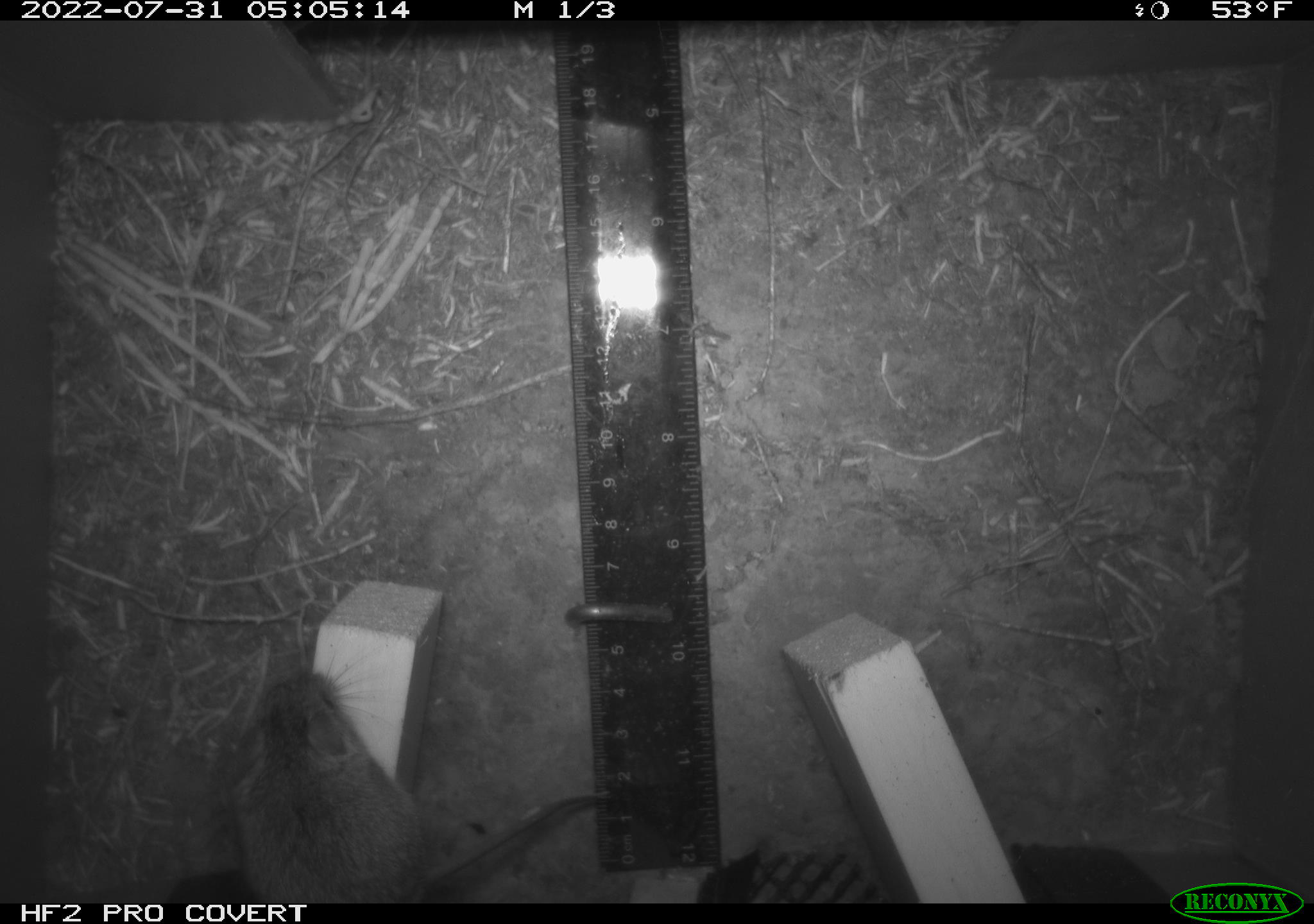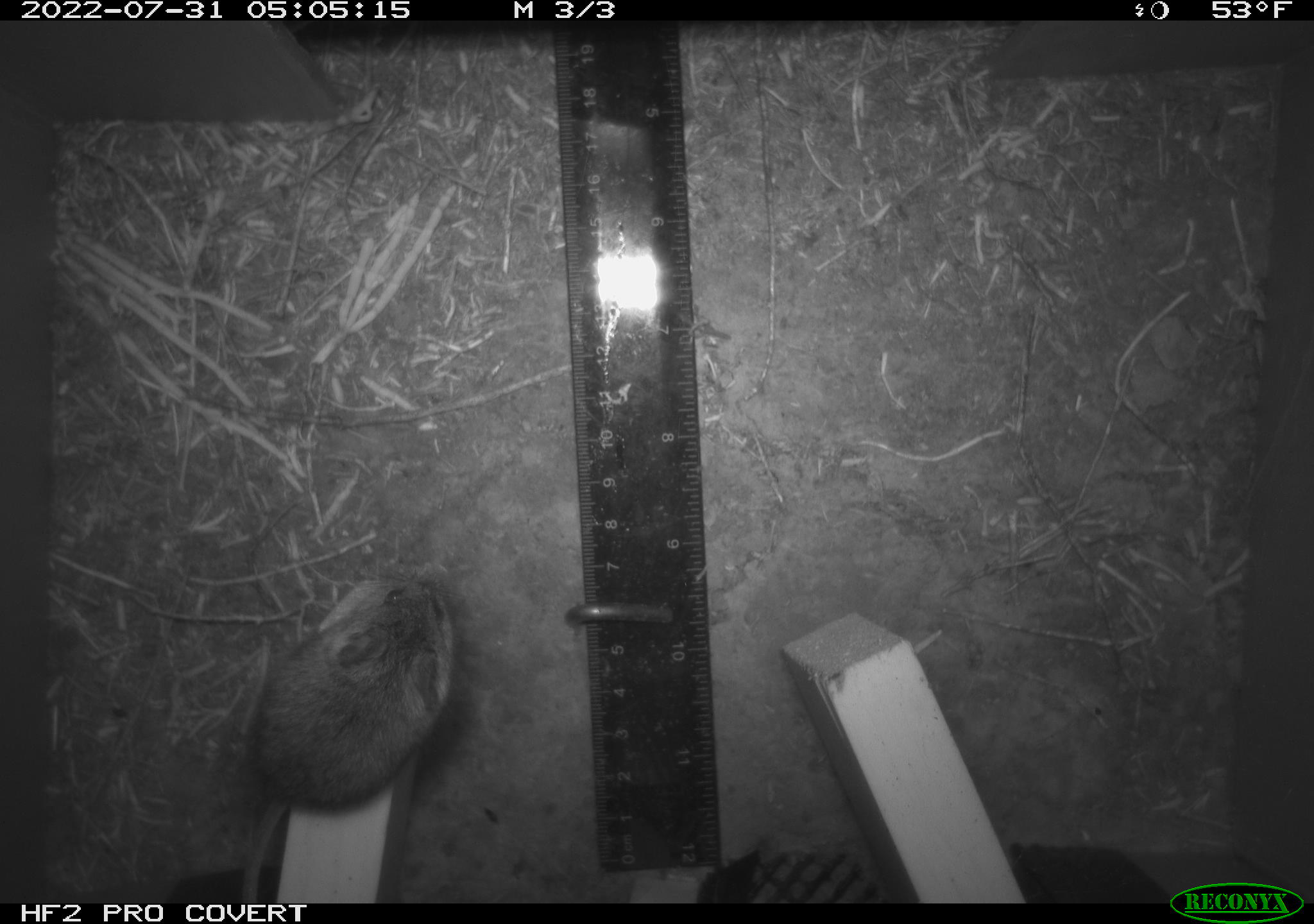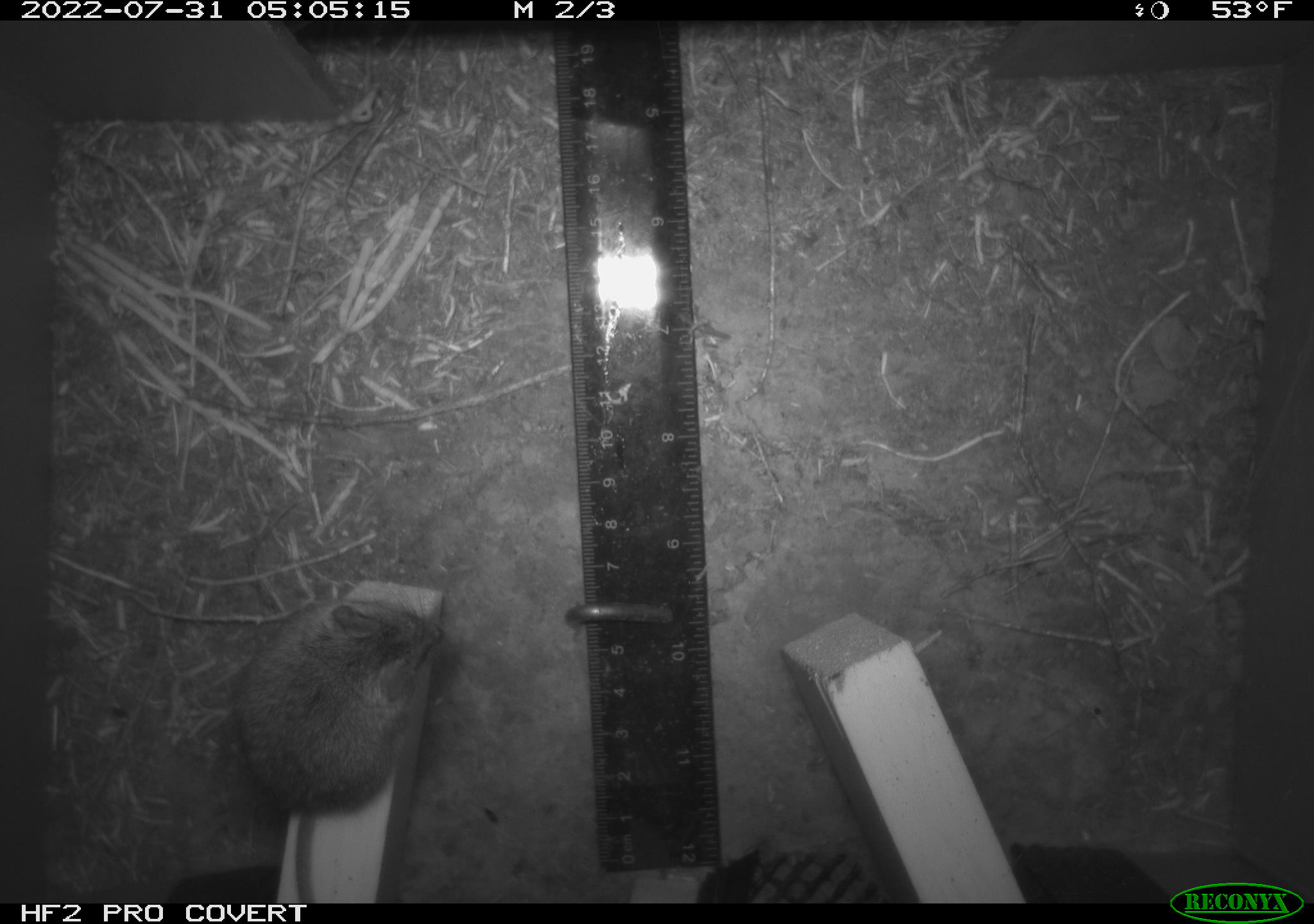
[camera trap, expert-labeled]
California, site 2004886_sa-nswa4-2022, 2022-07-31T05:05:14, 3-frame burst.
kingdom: Animalia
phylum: Chordata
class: Mammalia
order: Rodentia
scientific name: Rodentia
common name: rodent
Rodent (Rodentia).